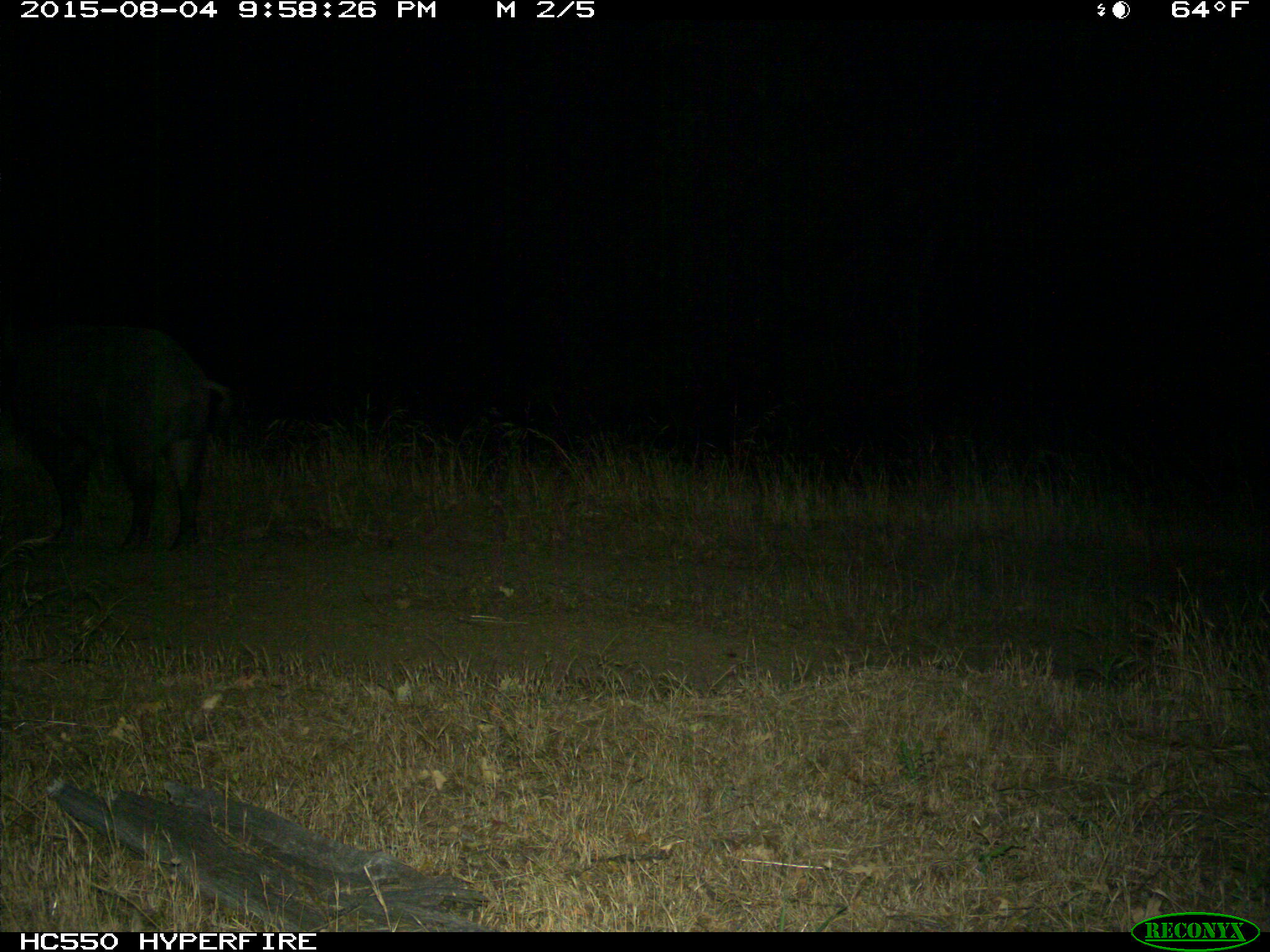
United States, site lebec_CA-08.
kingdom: Animalia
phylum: Chordata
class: Mammalia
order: Artiodactyla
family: Suidae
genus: Sus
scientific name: Sus scrofa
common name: wild boar